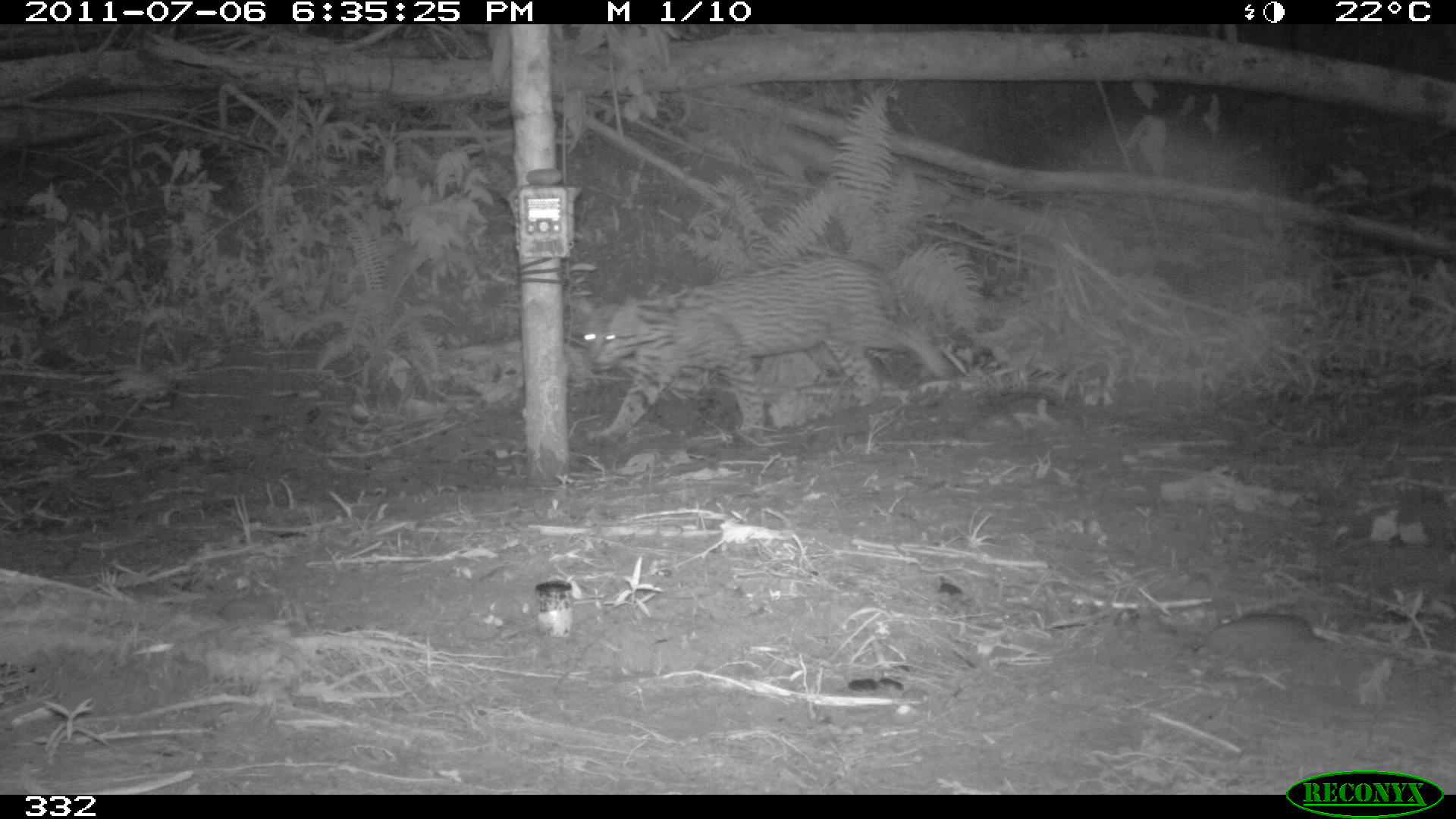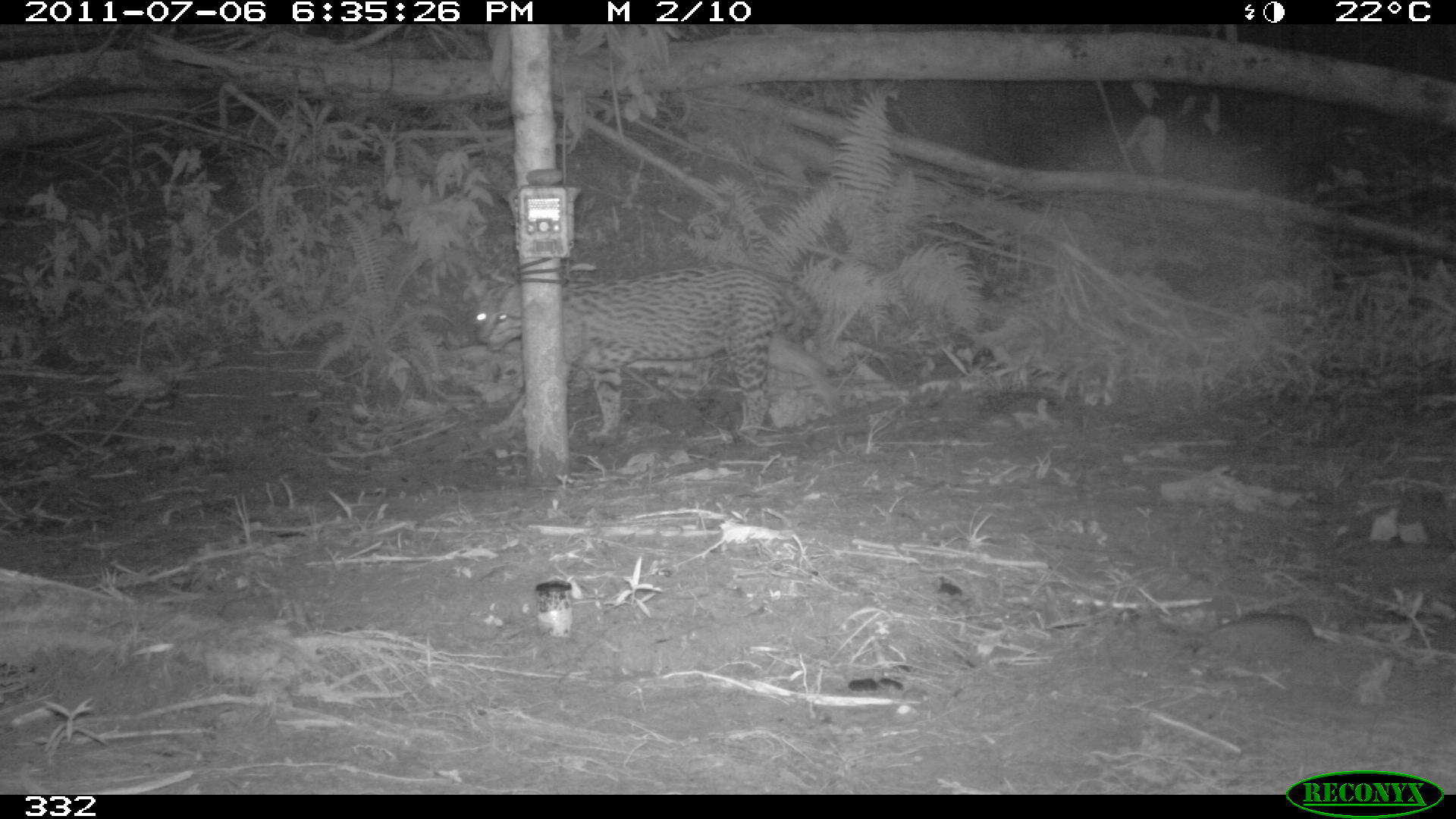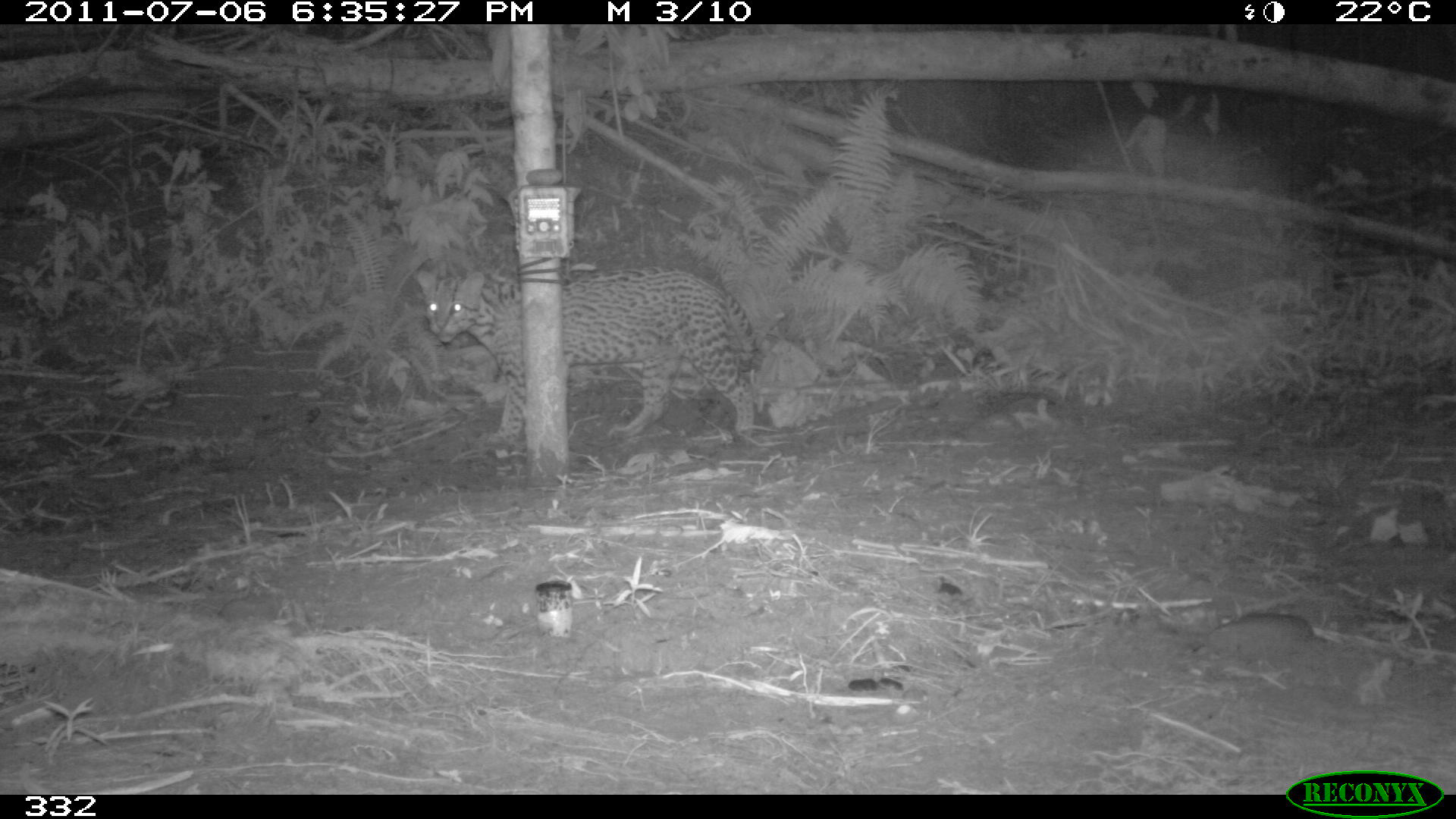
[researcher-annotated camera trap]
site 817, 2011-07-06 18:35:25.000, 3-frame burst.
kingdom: Animalia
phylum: Chordata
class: Mammalia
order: Carnivora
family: Felidae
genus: Leopardus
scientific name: Leopardus pardalis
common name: ocelot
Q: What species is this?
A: Leopardus pardalis (ocelot).